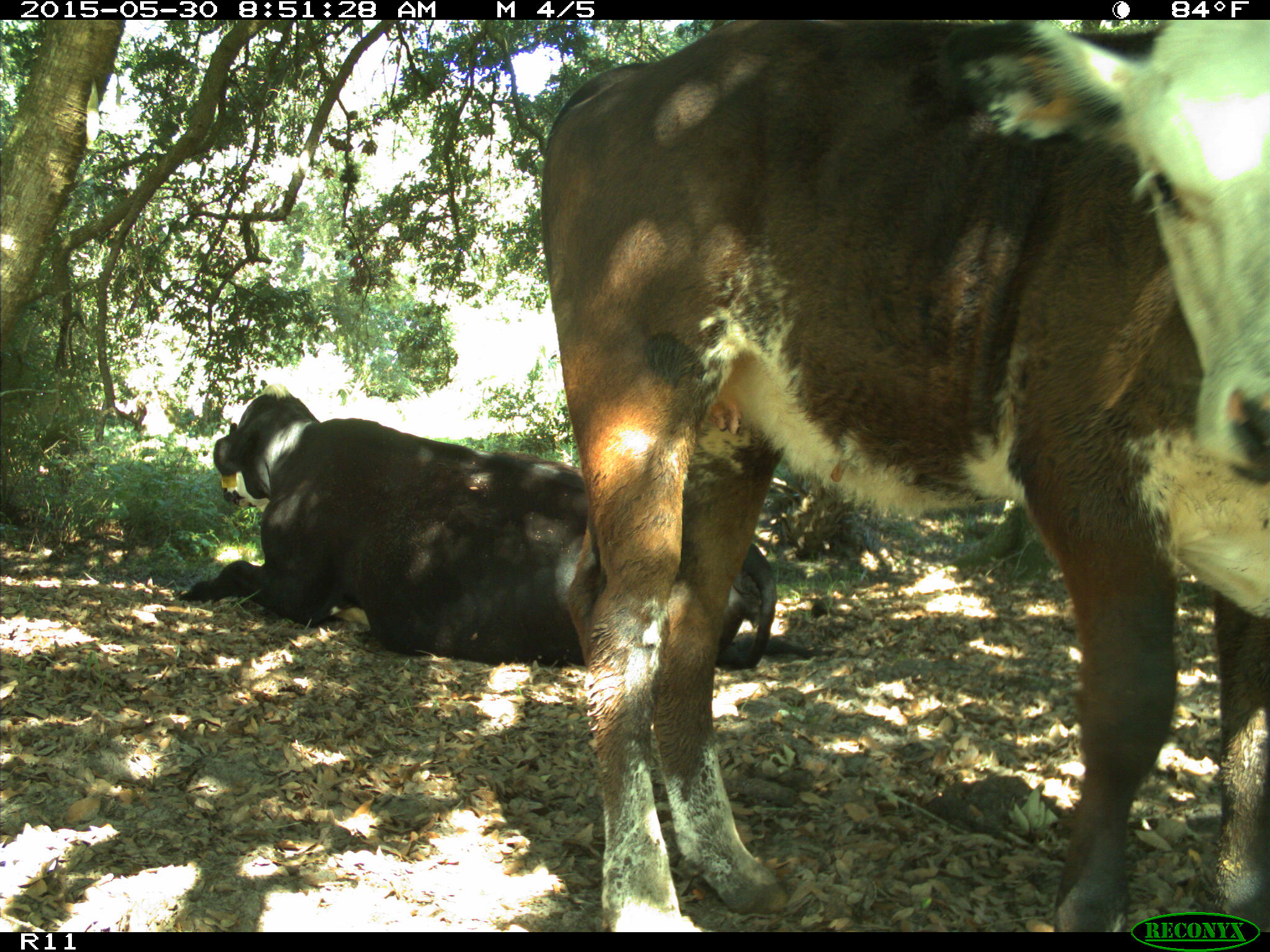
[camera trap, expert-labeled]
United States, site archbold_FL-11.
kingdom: Animalia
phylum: Chordata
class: Mammalia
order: Artiodactyla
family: Bovidae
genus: Bos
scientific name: Bos taurus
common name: domestic cow